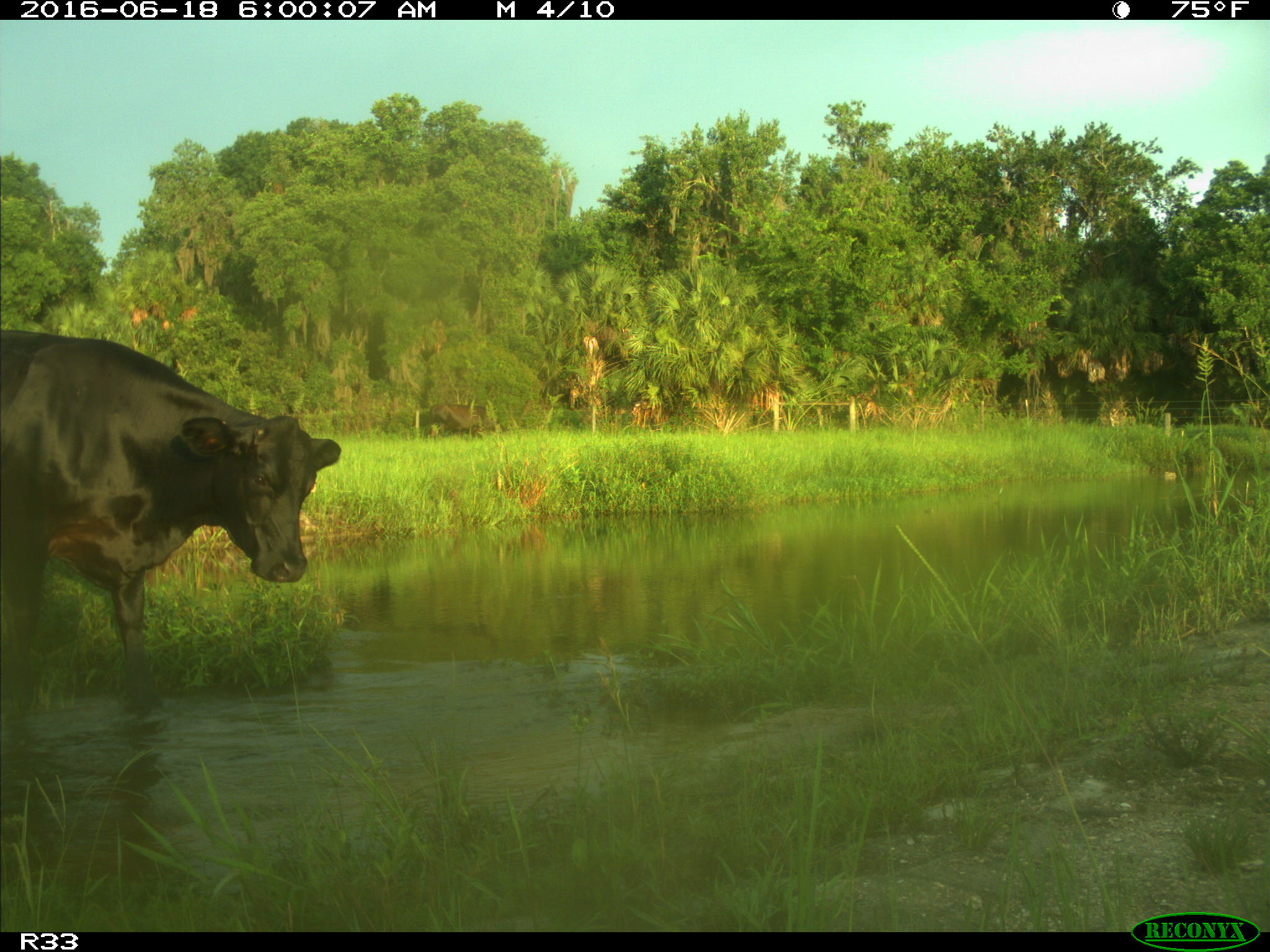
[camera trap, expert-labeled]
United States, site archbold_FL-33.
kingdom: Animalia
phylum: Chordata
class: Mammalia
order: Artiodactyla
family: Bovidae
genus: Bos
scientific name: Bos taurus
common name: domestic cow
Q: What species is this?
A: Bos taurus (domestic cow).